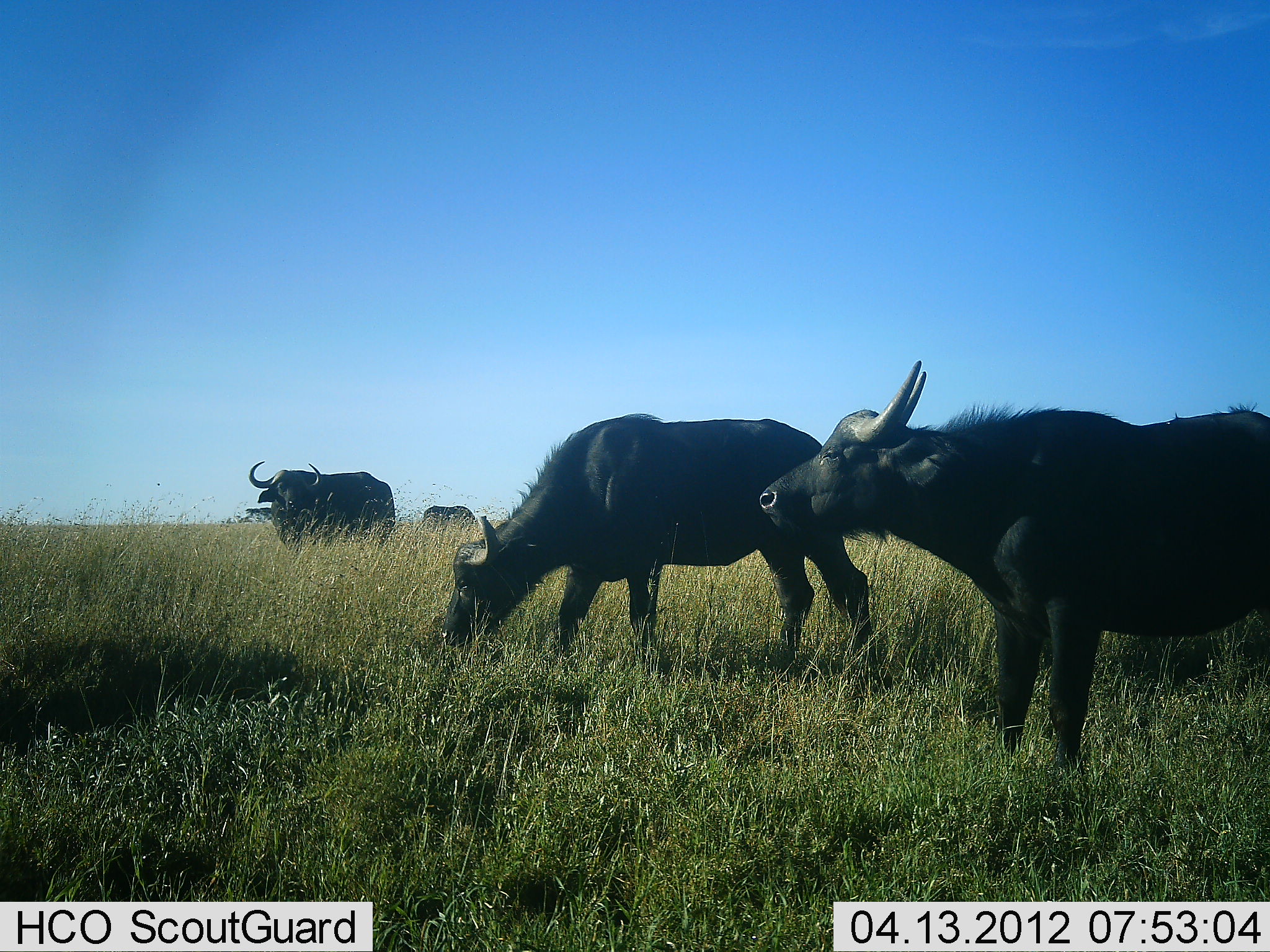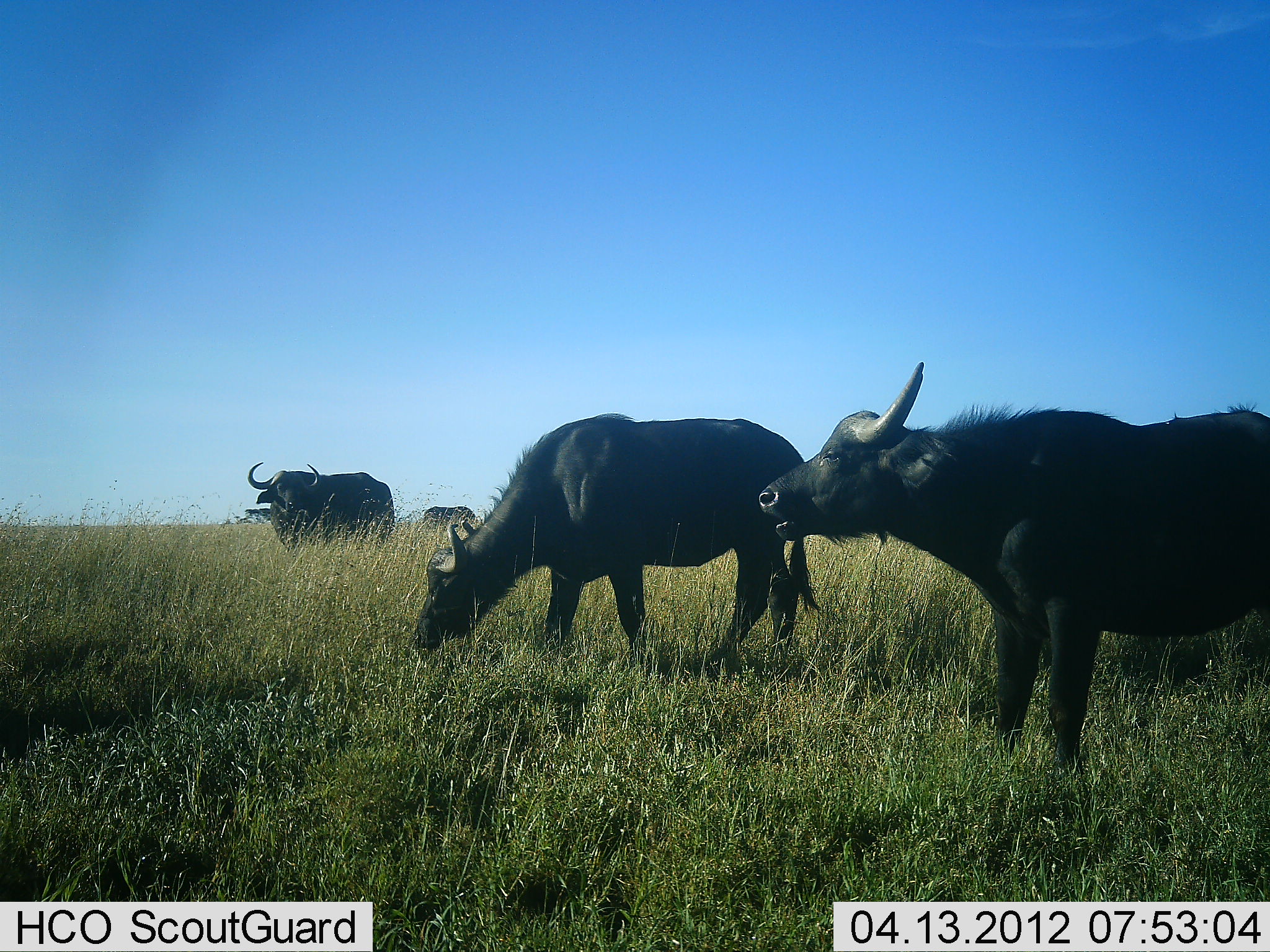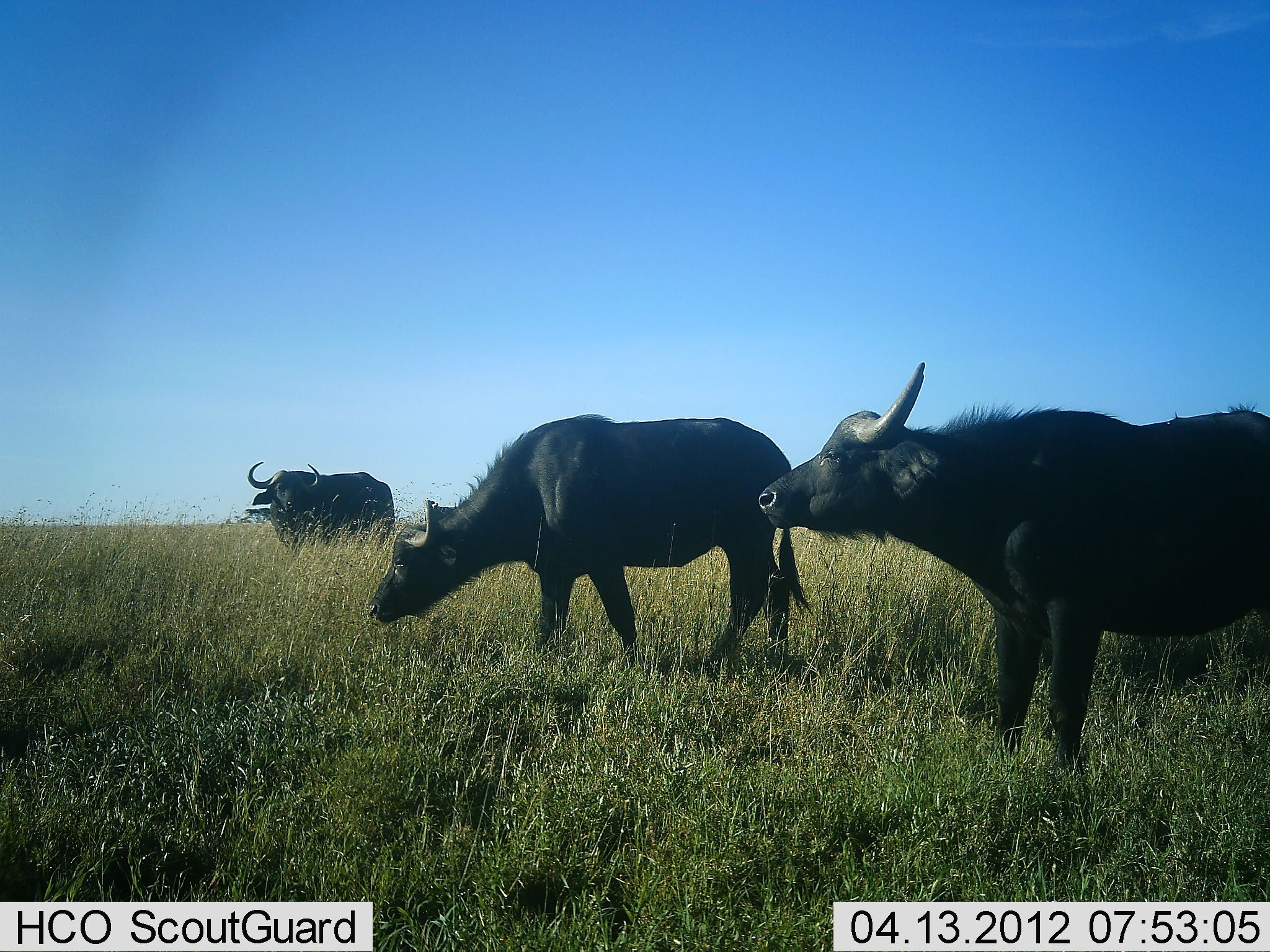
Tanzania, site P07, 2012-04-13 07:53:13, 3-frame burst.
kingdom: Animalia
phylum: Chordata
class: Mammalia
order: Artiodactyla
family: Bovidae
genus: Syncerus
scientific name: Syncerus caffer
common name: cape buffalo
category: buffalo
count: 4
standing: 79%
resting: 0%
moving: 14%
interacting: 0%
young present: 0%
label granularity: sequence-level